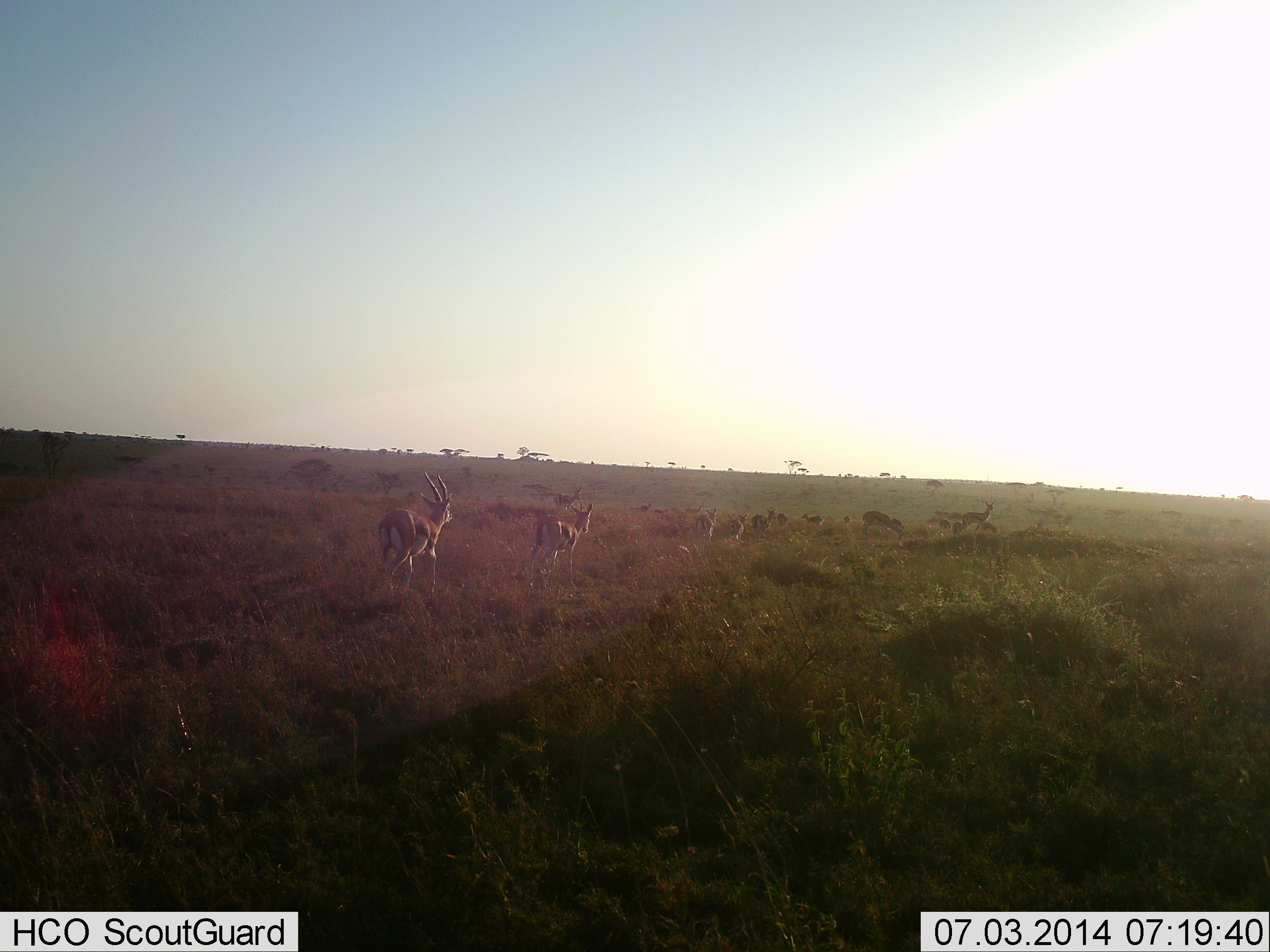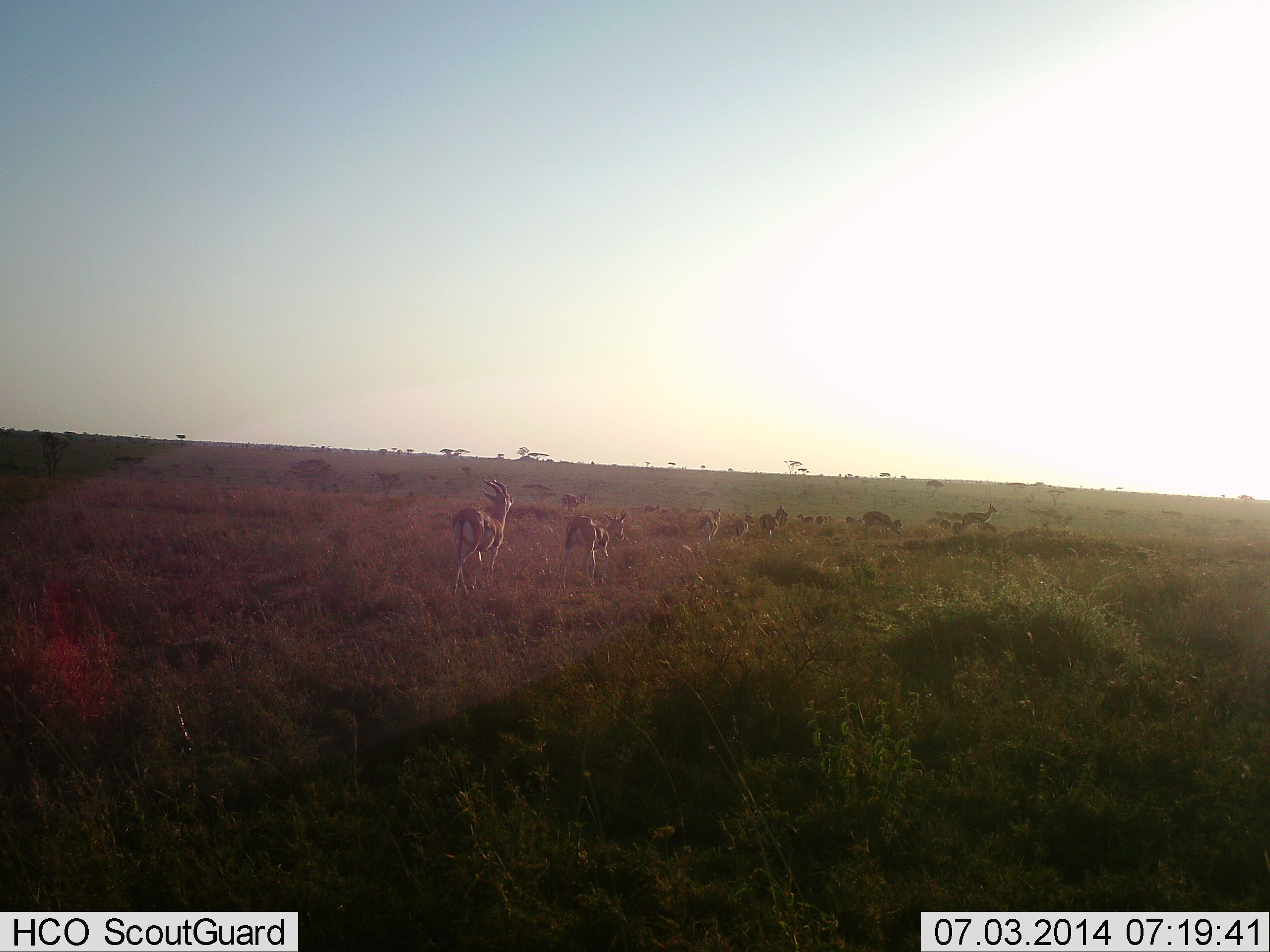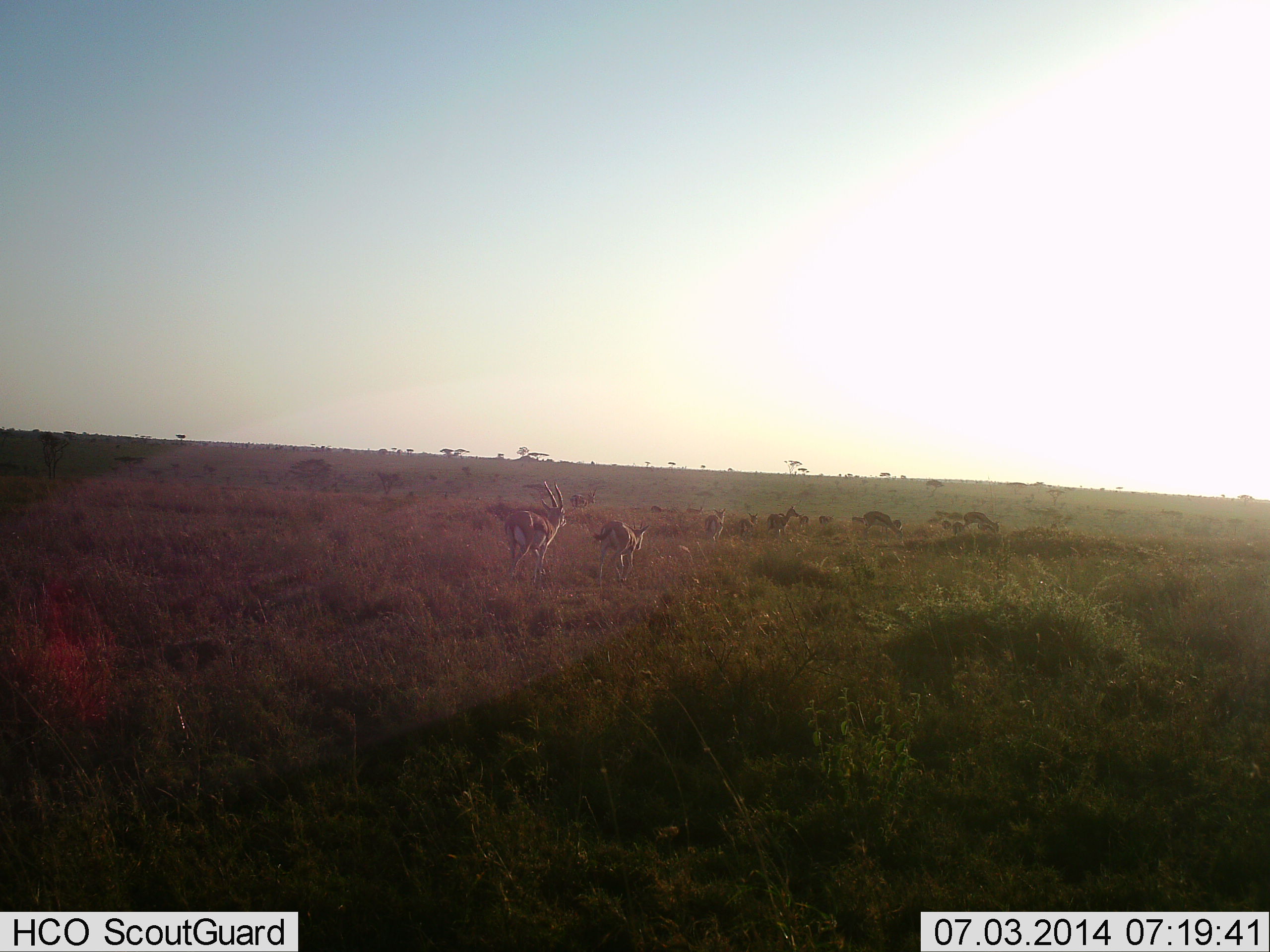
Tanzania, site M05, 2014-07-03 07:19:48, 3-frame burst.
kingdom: Animalia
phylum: Chordata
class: Mammalia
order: Artiodactyla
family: Bovidae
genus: Eudorcas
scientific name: Eudorcas thomsonii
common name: thomson's gazelle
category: gazellethomsons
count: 11-50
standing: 20%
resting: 0%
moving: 100%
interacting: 0%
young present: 0%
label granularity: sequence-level